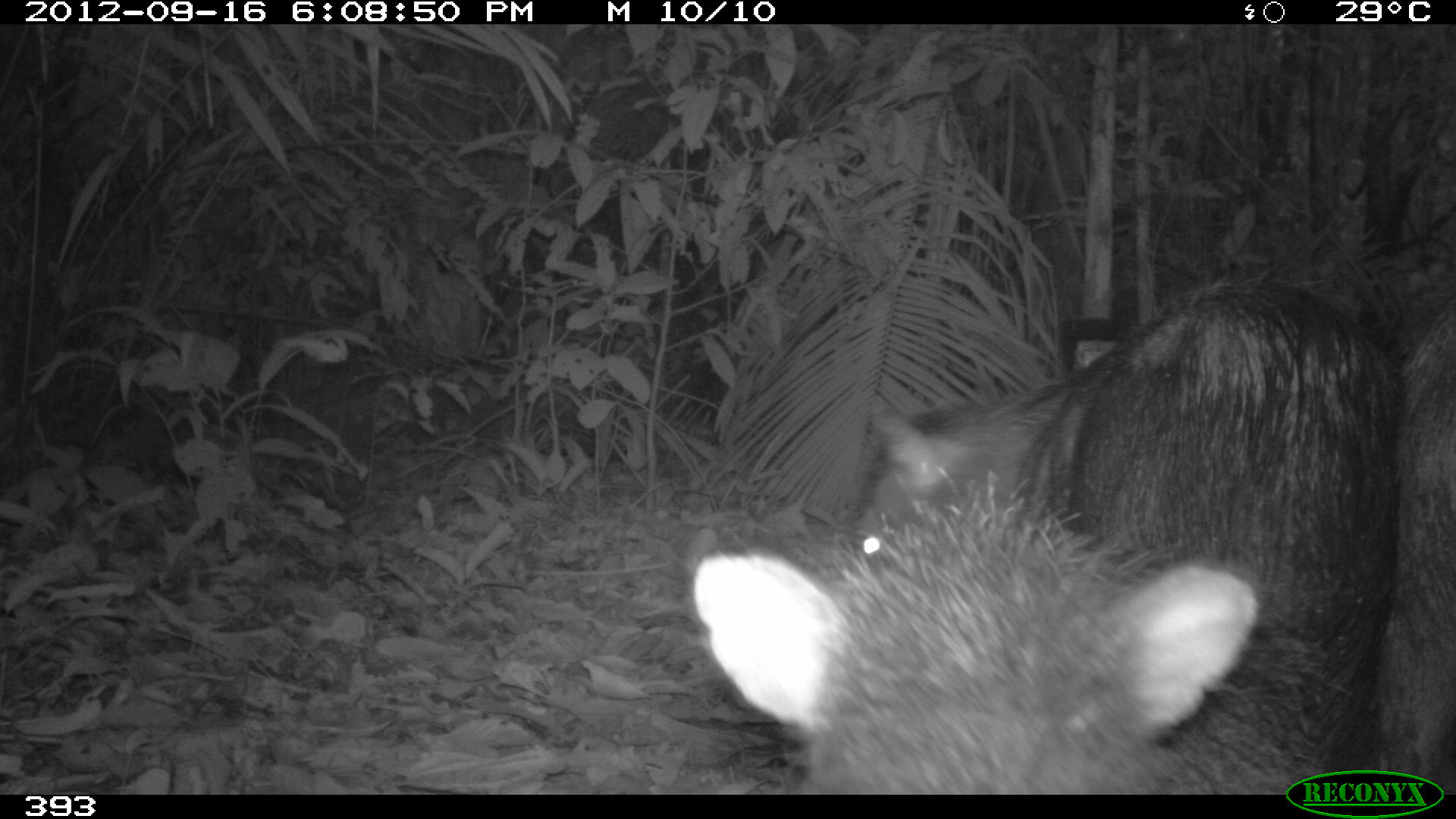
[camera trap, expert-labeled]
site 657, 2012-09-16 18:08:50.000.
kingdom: Animalia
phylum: Chordata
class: Mammalia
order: Artiodactyla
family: Tayassuidae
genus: Tayassu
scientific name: Tayassu pecari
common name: white-lipped peccary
Tayassu pecari (white-lipped peccary).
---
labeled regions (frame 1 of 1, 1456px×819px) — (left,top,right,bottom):
tayassu pecari: (847,269,1397,792); (693,472,1349,792); (1367,276,1456,796)